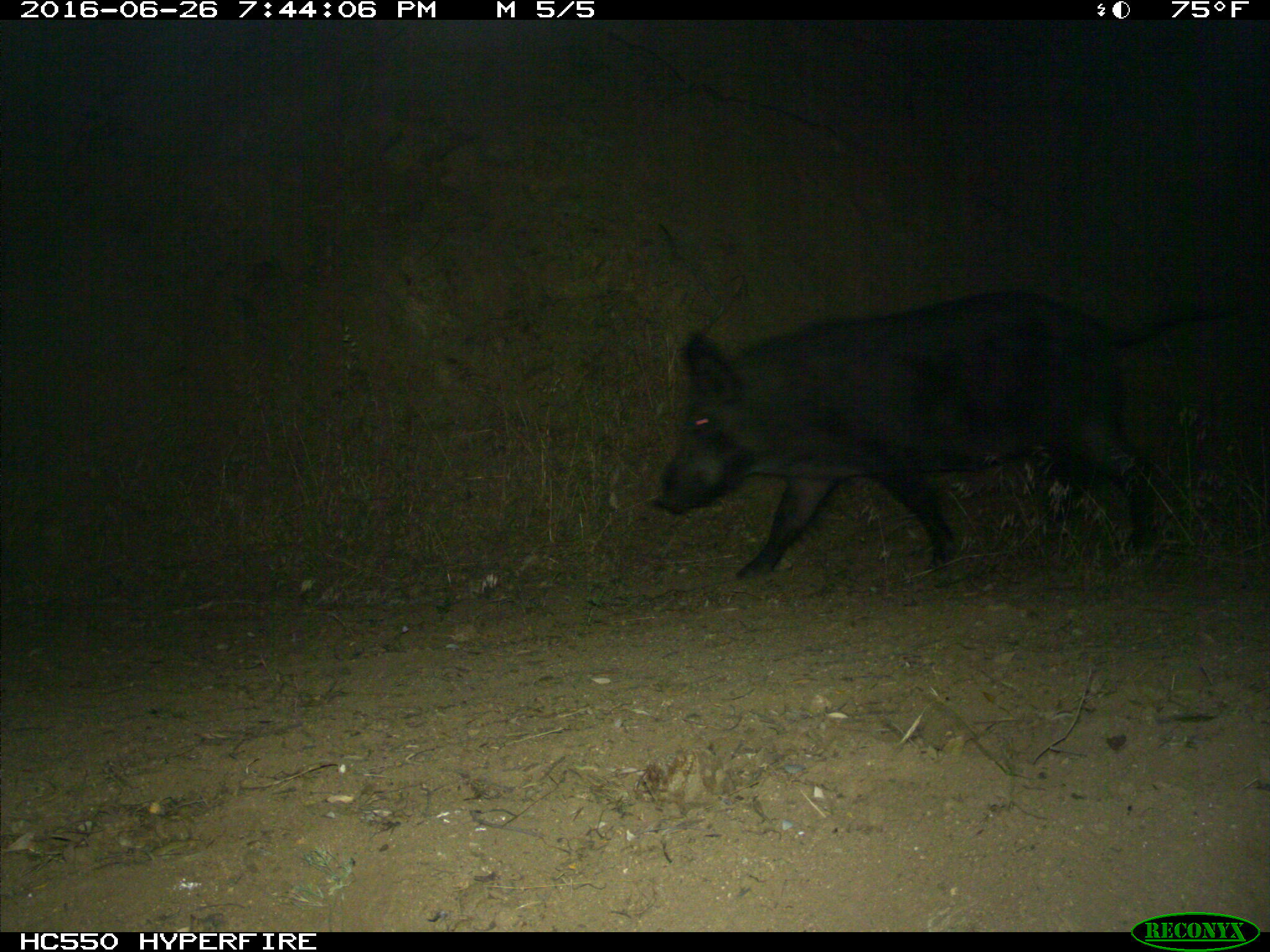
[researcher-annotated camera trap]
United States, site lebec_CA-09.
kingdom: Animalia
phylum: Chordata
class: Mammalia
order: Artiodactyla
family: Suidae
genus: Sus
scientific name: Sus scrofa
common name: wild boar